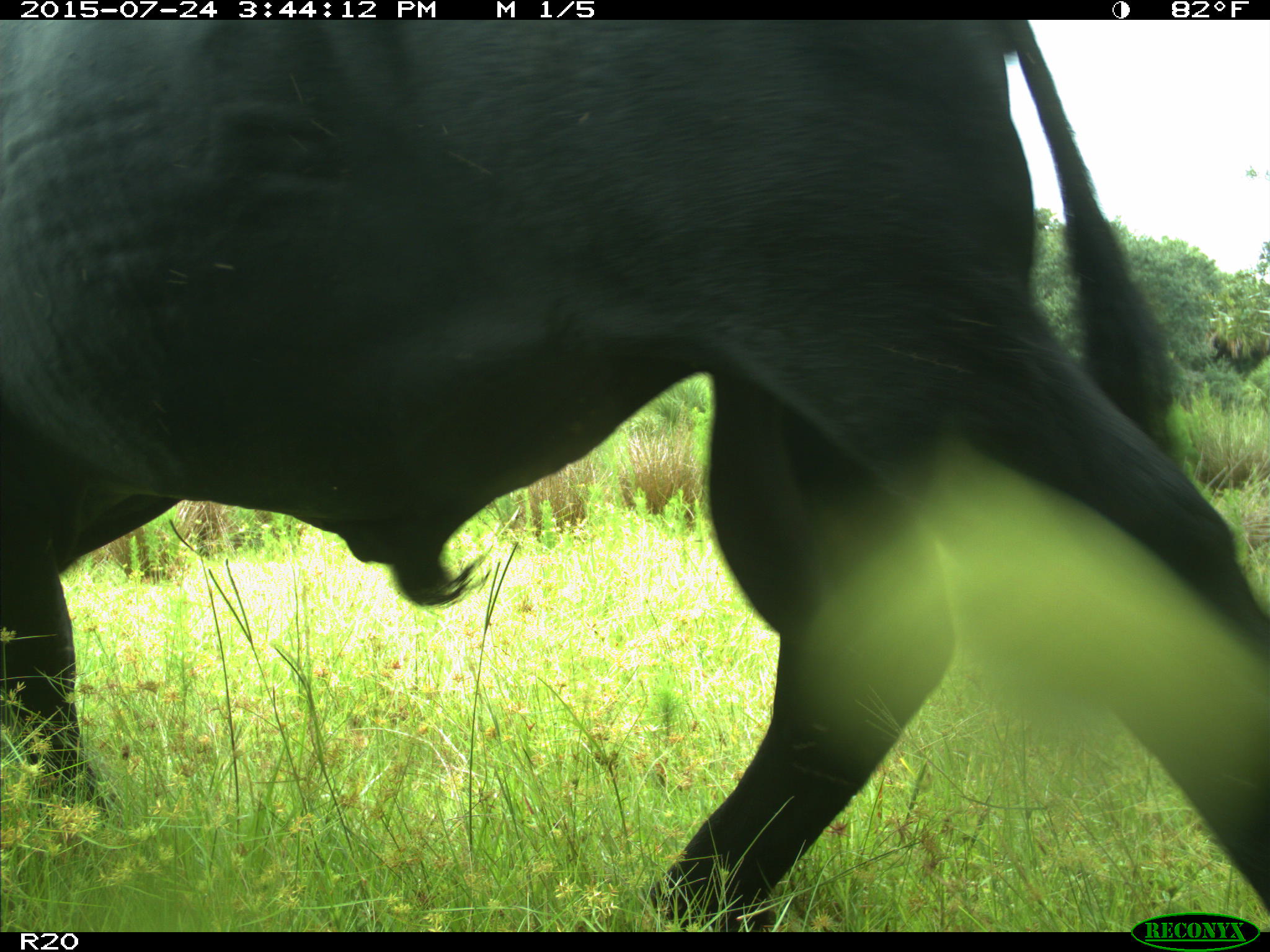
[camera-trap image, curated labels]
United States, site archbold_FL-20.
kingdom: Animalia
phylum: Chordata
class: Mammalia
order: Artiodactyla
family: Bovidae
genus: Bos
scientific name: Bos taurus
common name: domestic cow